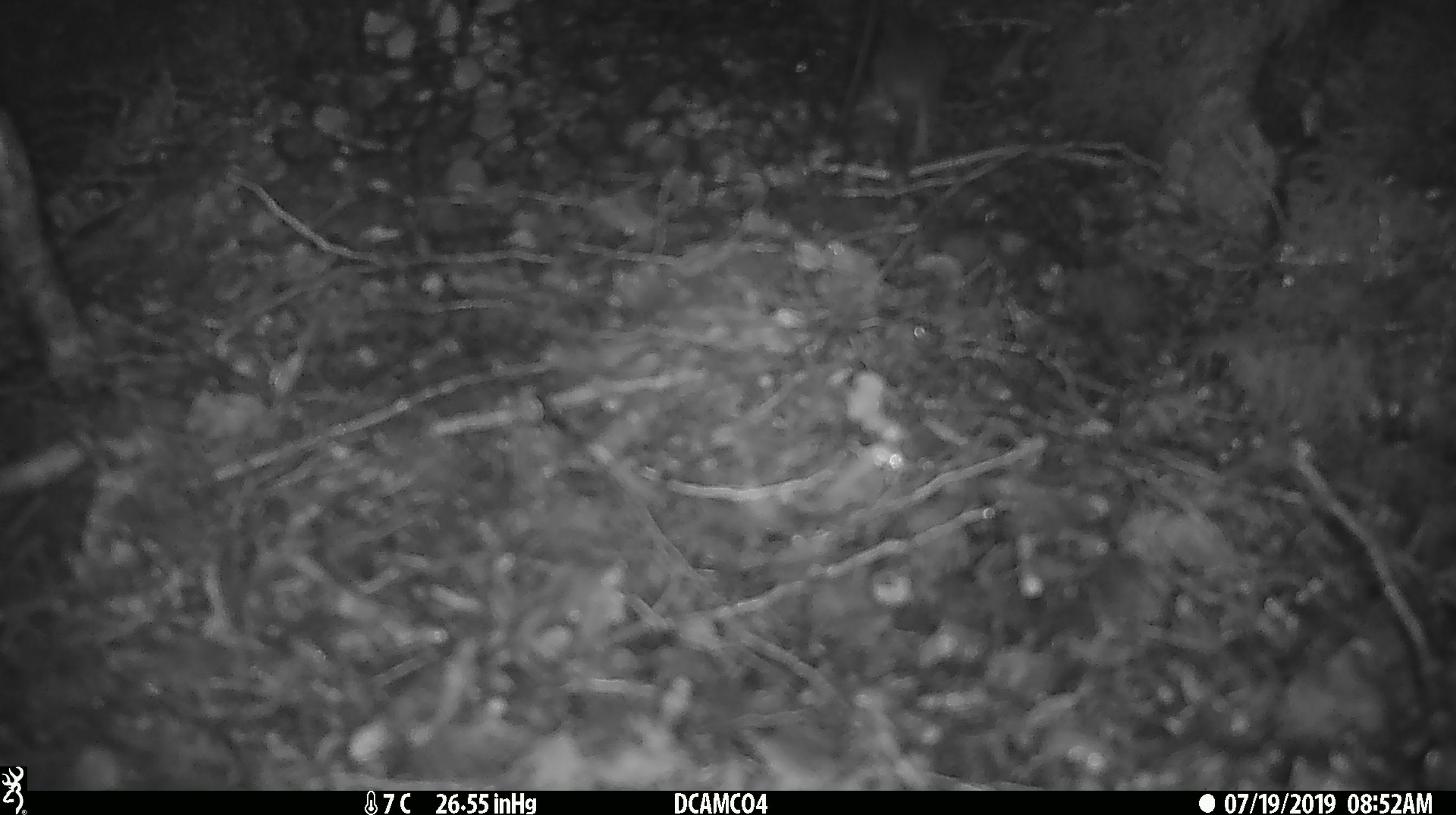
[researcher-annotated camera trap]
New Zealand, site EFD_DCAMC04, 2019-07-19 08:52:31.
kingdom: Animalia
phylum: Chordata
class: Mammalia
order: Rodentia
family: Muridae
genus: Mus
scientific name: Mus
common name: mouse